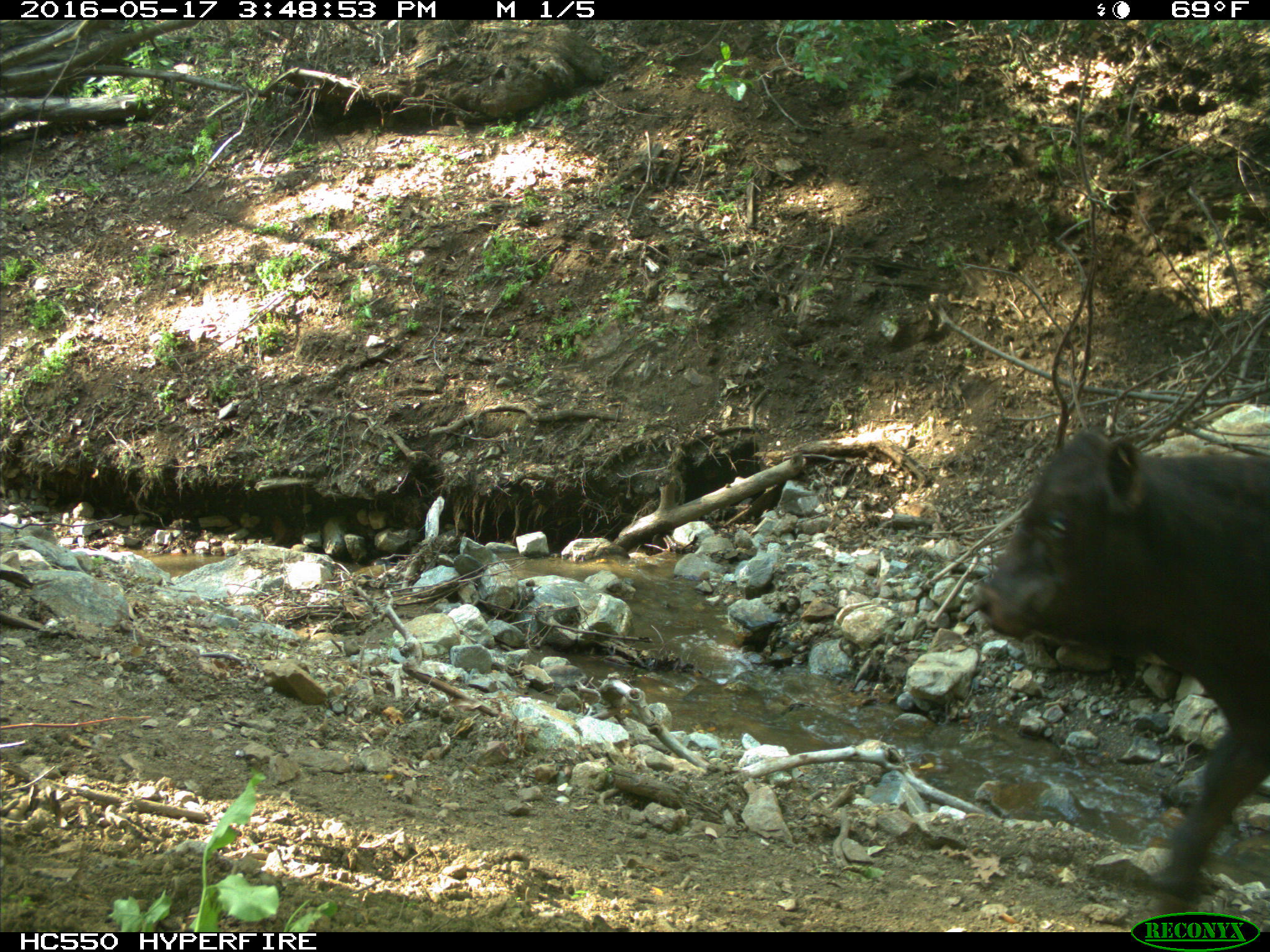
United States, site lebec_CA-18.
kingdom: Animalia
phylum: Chordata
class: Mammalia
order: Artiodactyla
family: Bovidae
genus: Bos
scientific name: Bos taurus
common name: domestic cow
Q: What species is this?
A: Bos taurus (domestic cow).